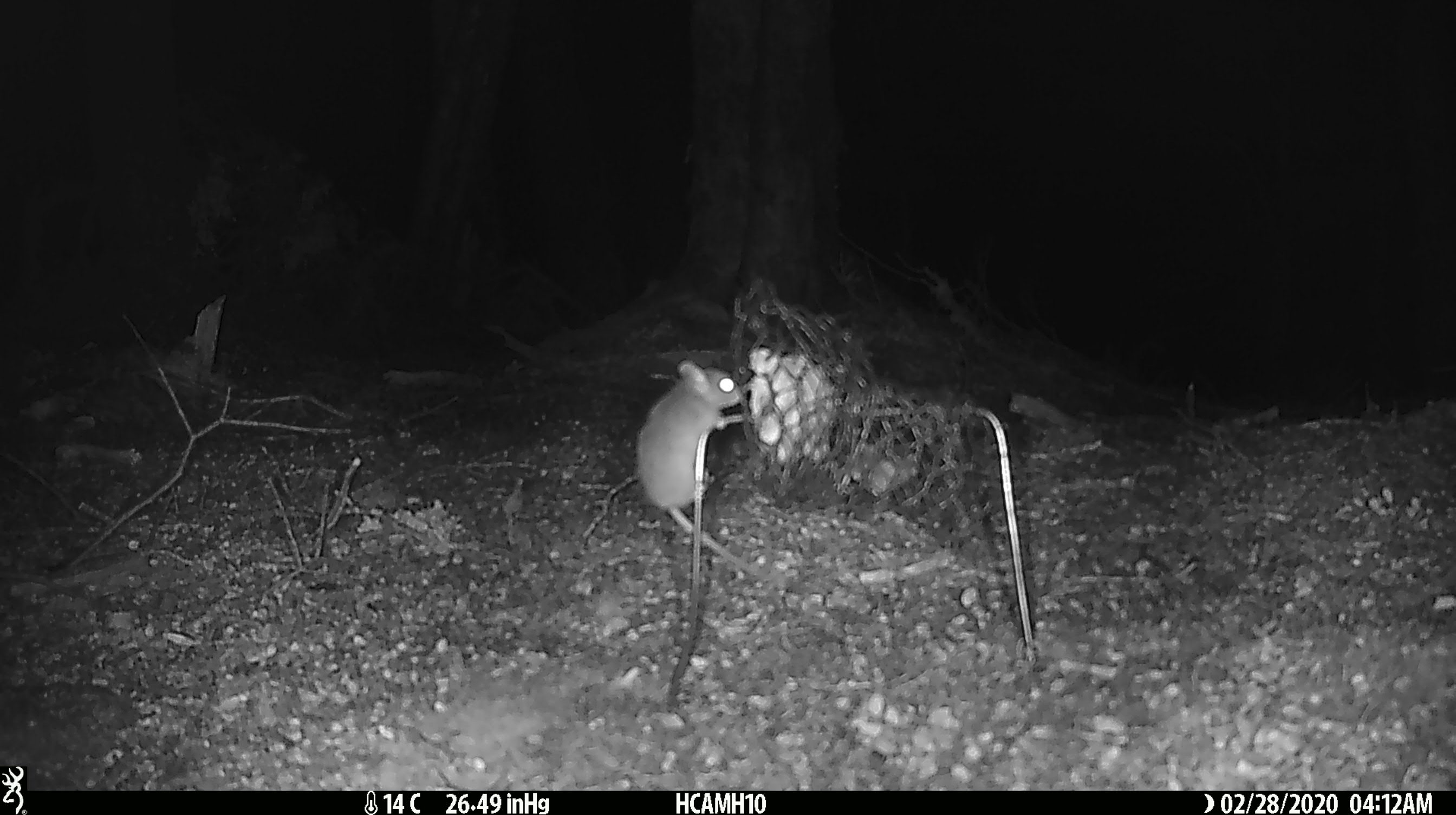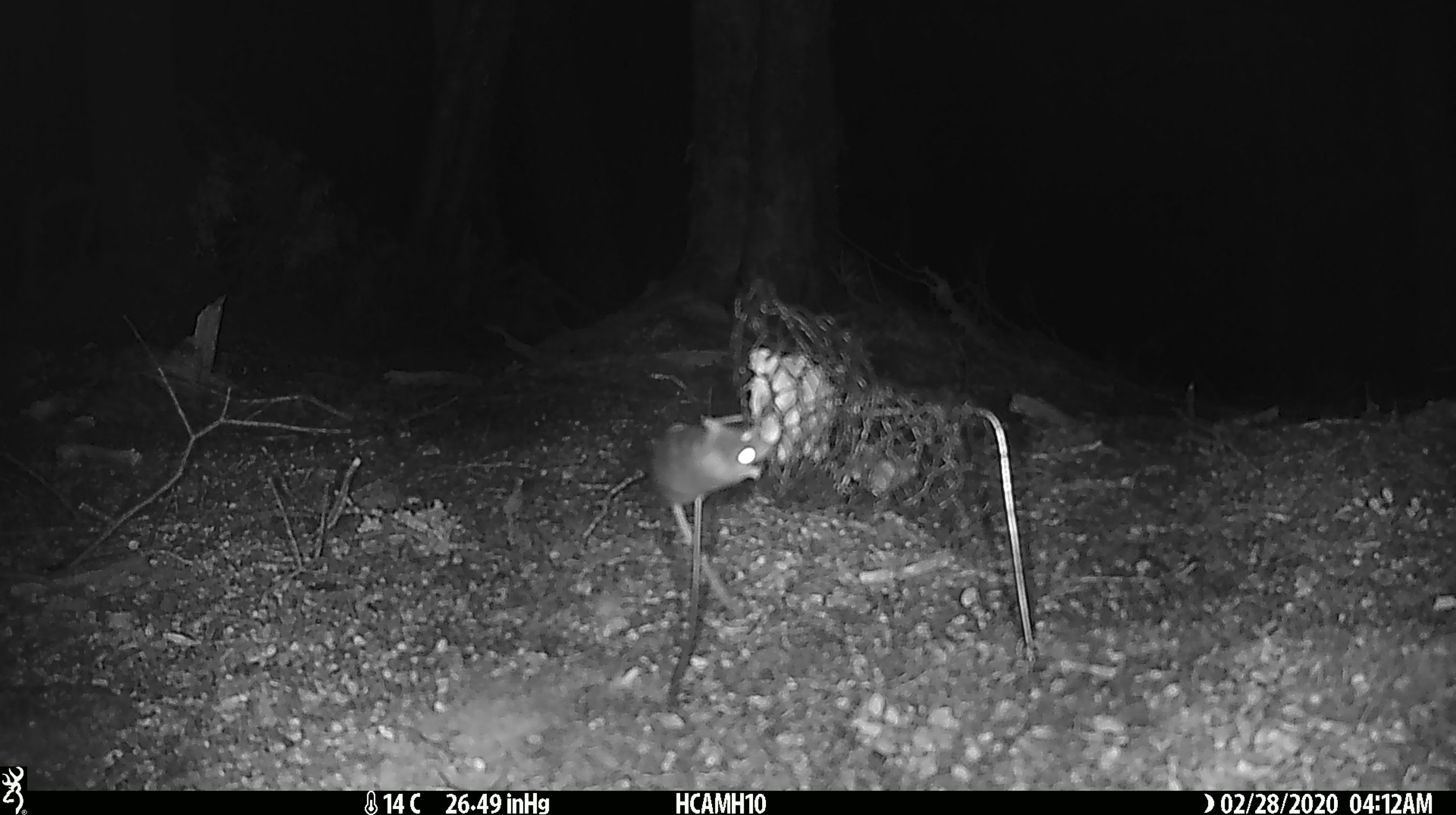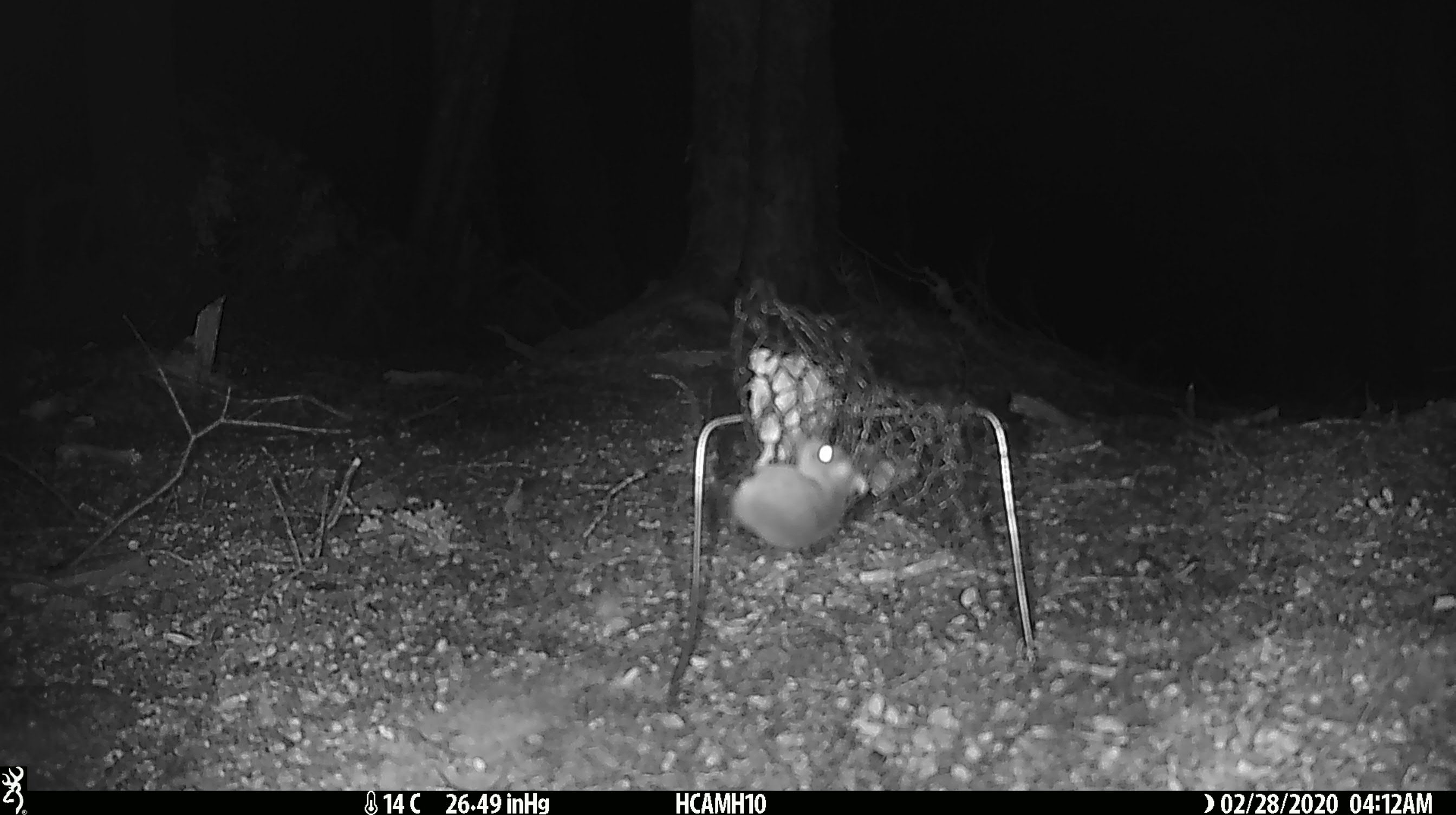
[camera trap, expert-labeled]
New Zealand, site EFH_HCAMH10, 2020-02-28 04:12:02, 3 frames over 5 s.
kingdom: Animalia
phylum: Chordata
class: Mammalia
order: Rodentia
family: Muridae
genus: Mus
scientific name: Mus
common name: mouse